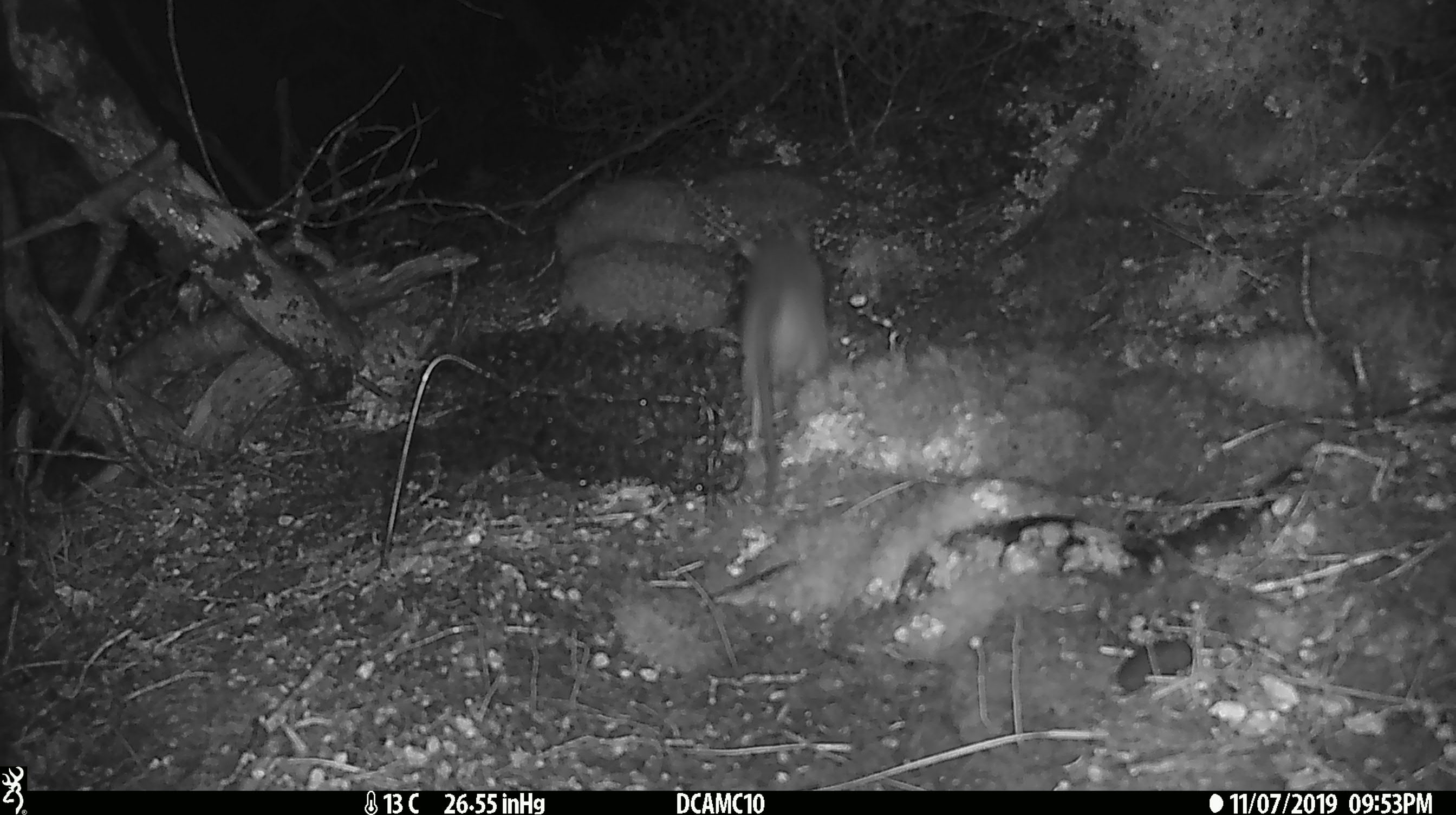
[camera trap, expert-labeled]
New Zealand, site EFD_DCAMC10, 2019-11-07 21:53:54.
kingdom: Animalia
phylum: Chordata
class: Mammalia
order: Rodentia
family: Muridae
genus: Rattus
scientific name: Rattus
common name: rat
Rat (Rattus).